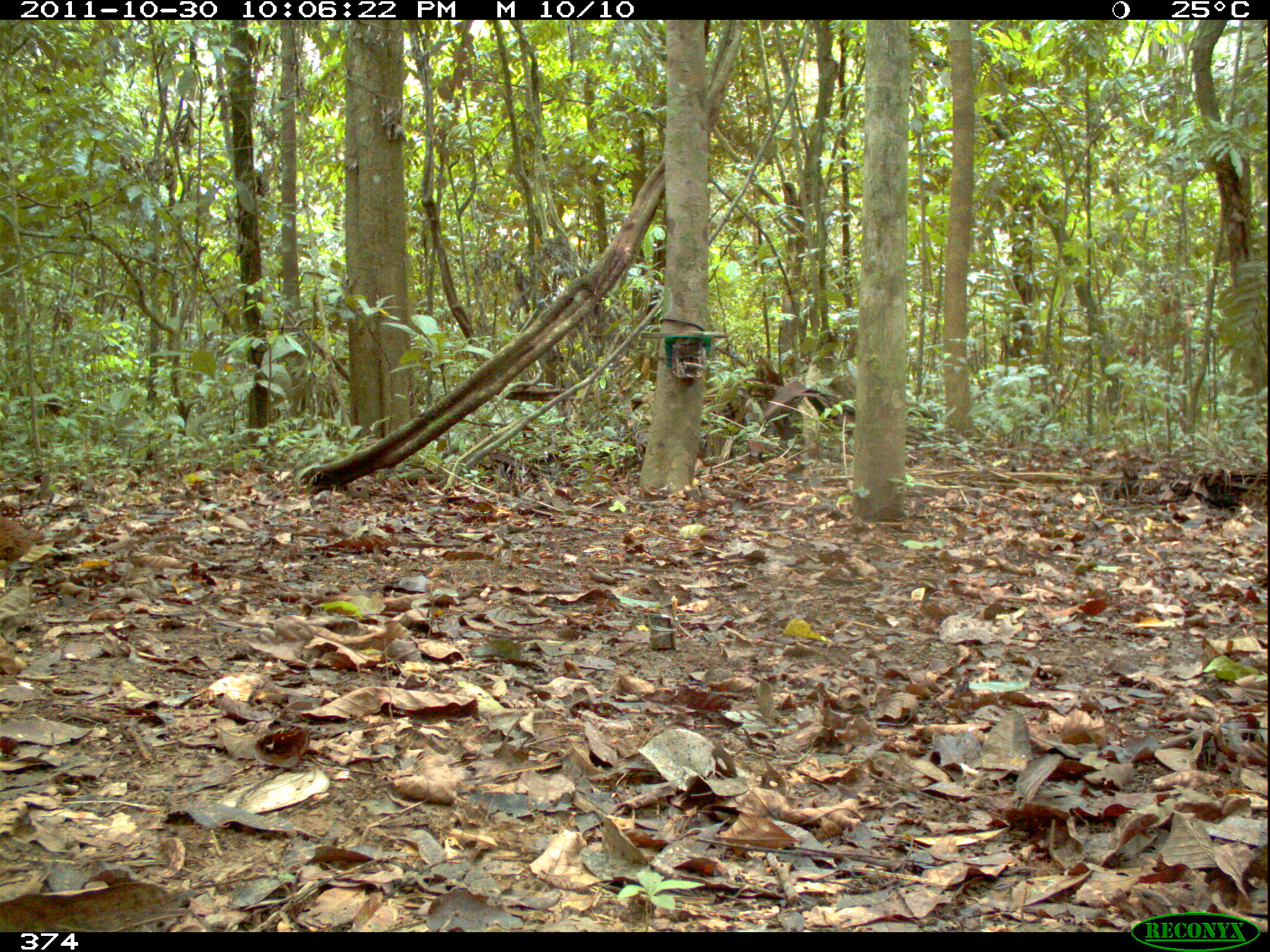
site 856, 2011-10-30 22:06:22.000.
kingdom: Animalia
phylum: Chordata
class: Aves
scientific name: Aves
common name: bird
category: unknown bird